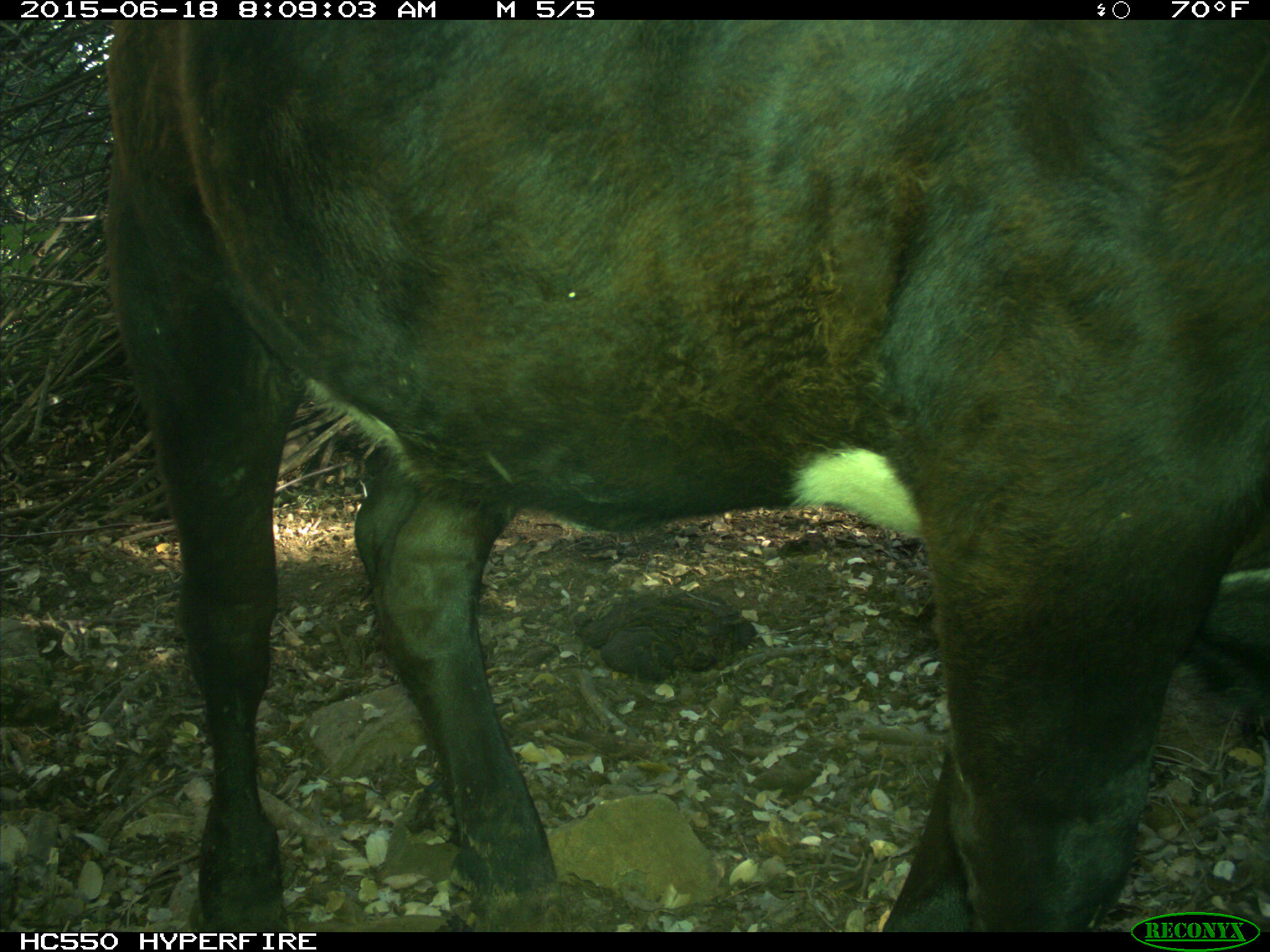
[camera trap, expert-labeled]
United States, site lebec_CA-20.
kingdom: Animalia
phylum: Chordata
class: Mammalia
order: Artiodactyla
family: Bovidae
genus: Bos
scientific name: Bos taurus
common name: domestic cow